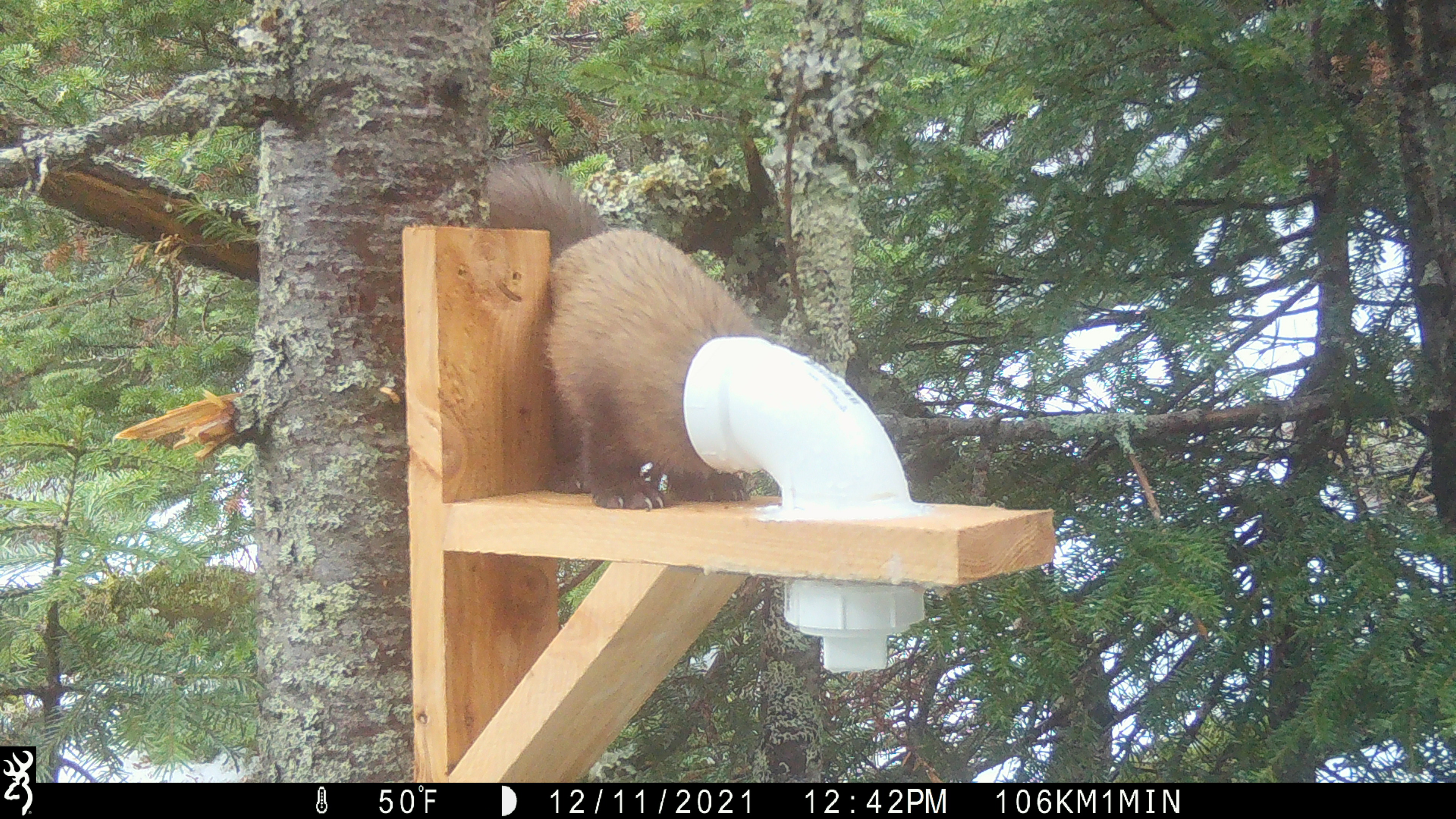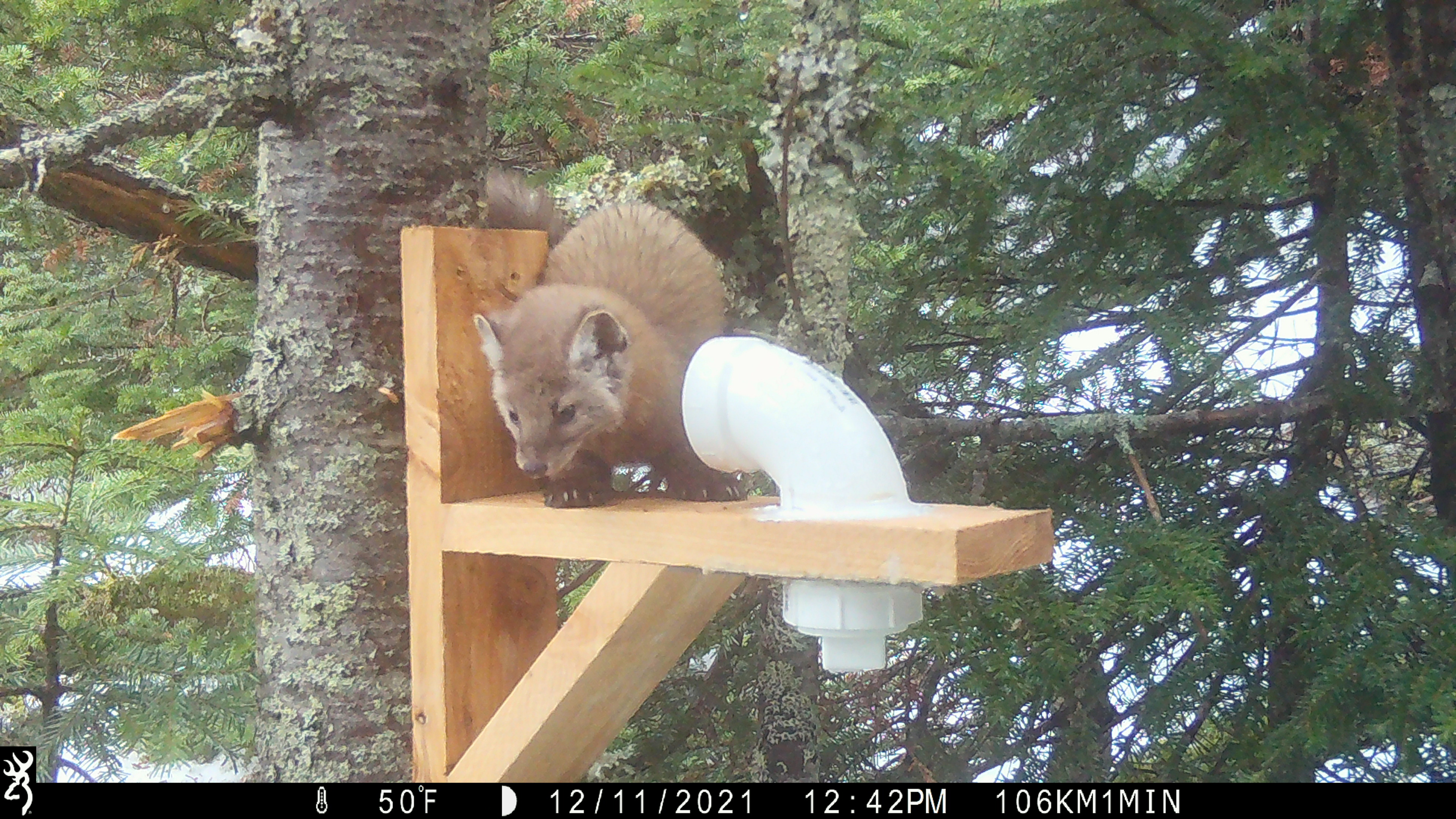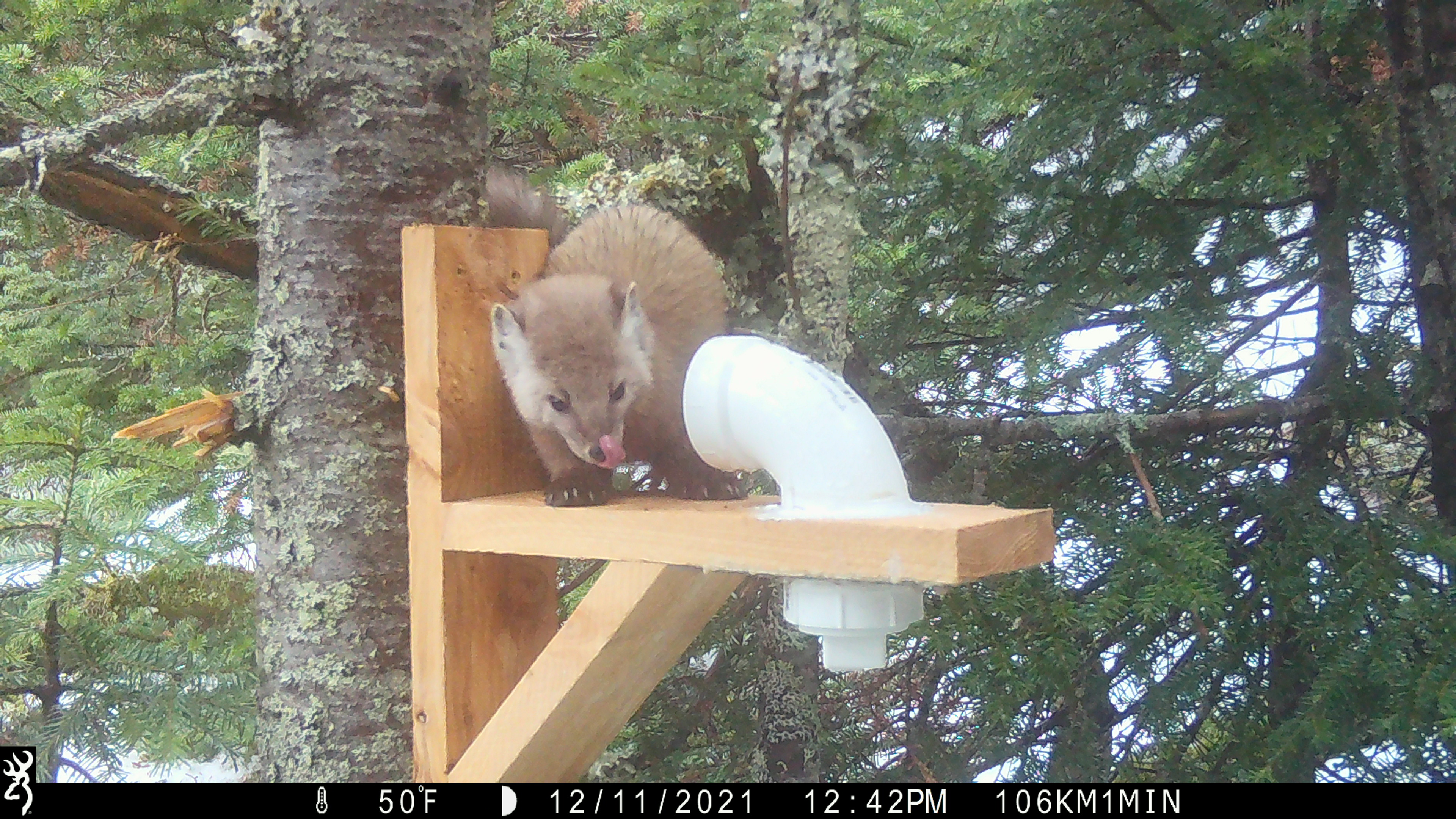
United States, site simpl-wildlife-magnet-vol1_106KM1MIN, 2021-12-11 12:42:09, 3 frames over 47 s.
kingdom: Animalia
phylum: Chordata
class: Mammalia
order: Carnivora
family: Mustelidae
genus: Martes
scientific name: Martes americana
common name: american marten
American marten (Martes americana).